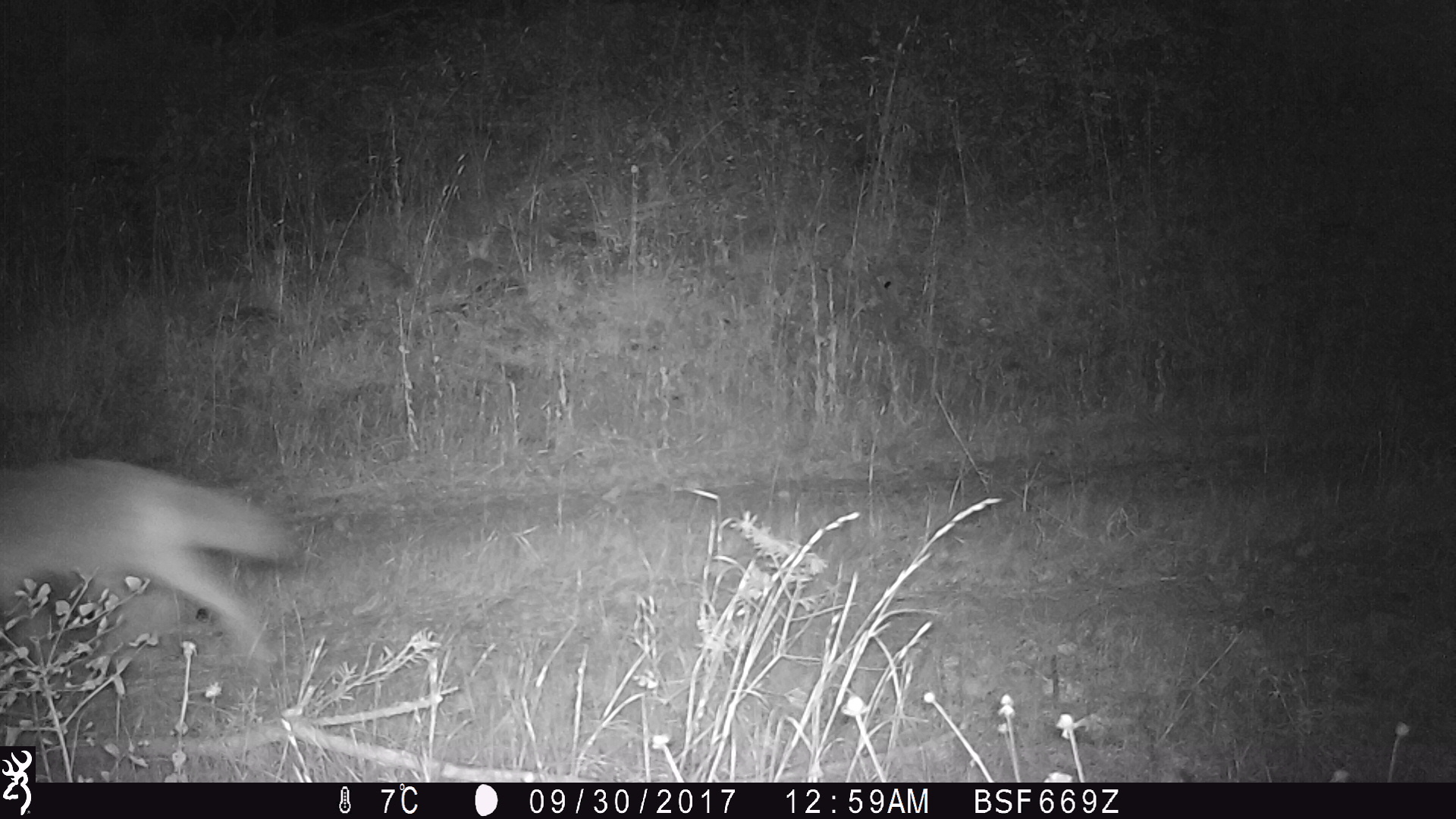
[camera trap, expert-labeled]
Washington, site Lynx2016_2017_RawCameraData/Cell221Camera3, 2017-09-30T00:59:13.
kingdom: Animalia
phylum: Chordata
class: Mammalia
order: Carnivora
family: Canidae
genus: Canis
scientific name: Canis latrans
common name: coyote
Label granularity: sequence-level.